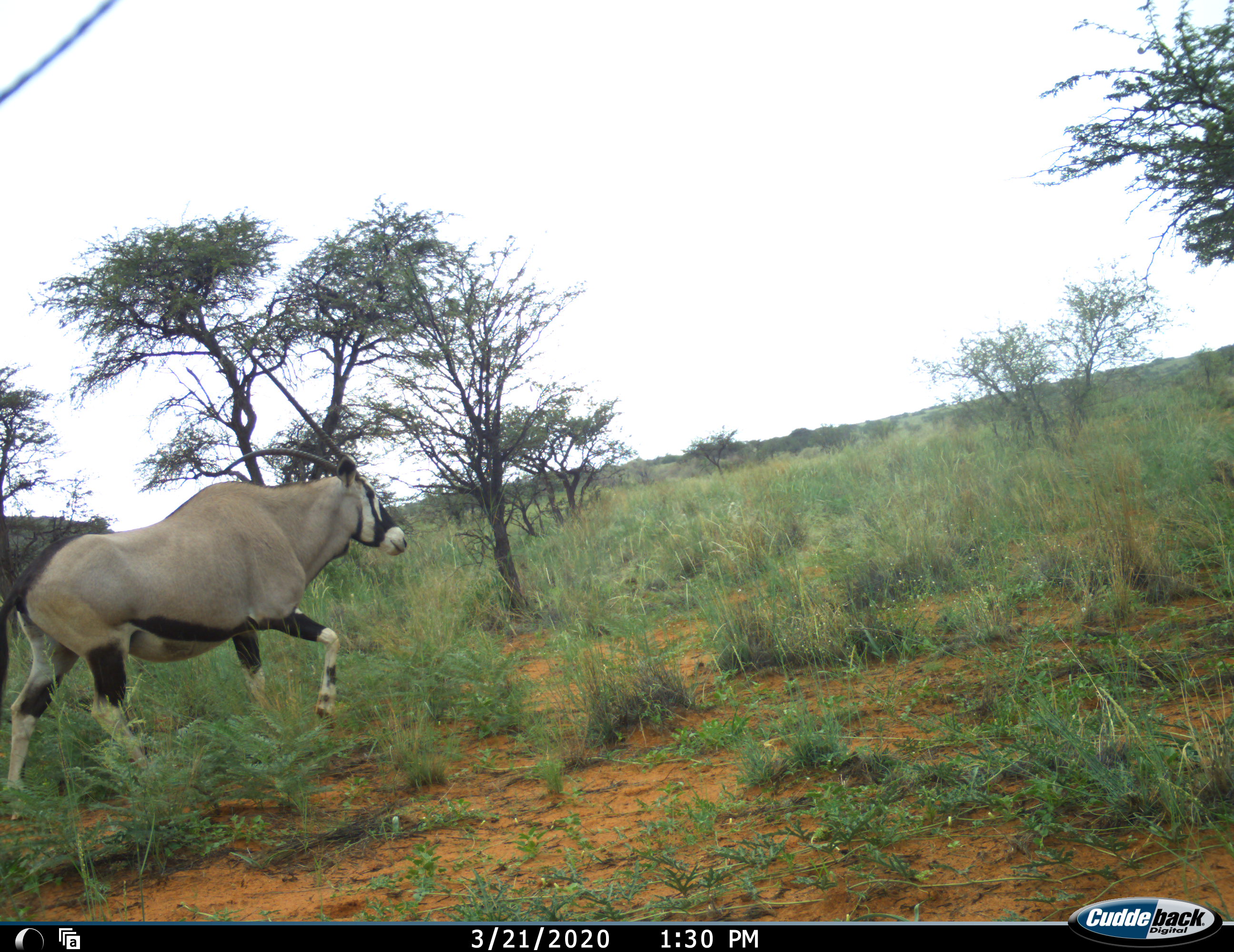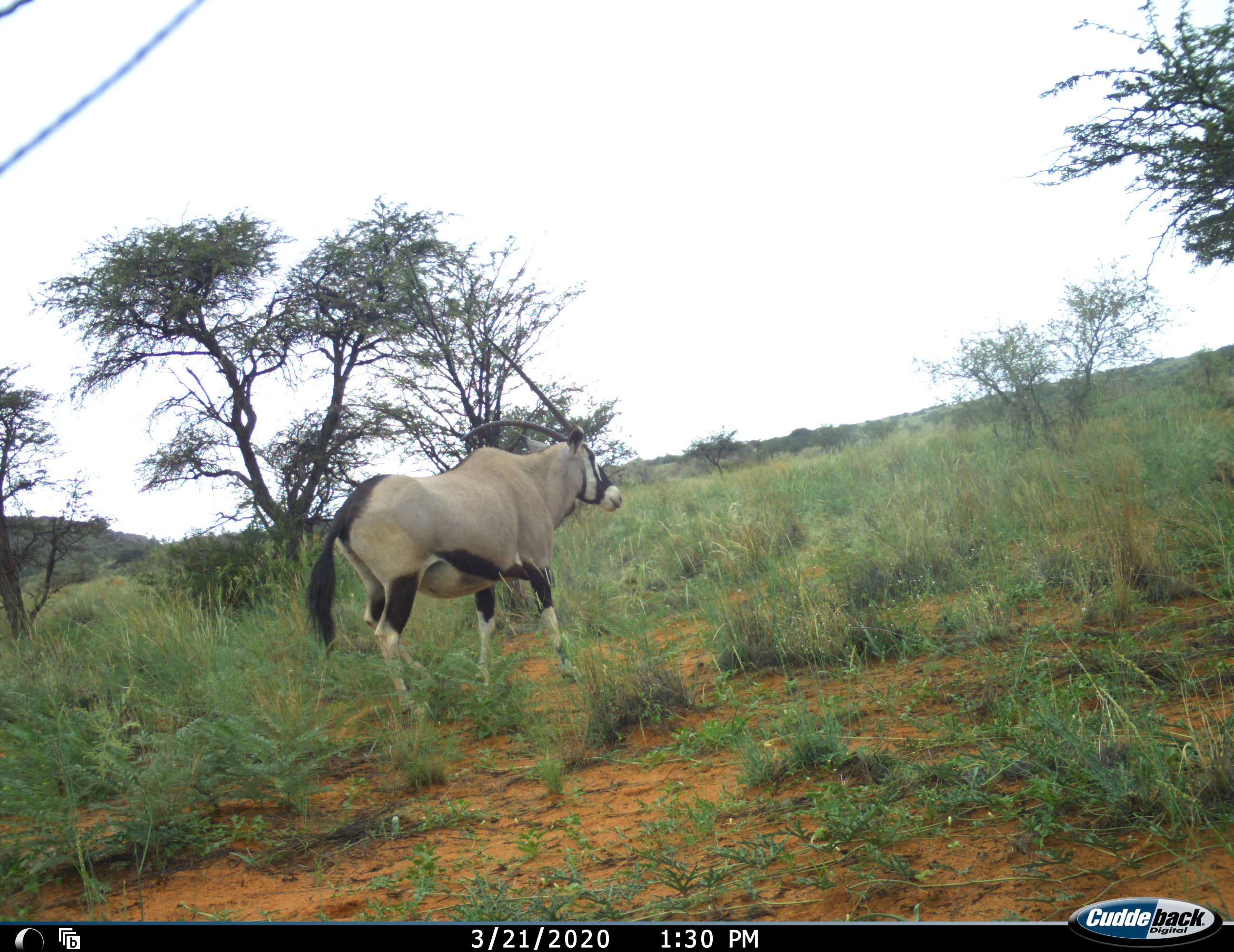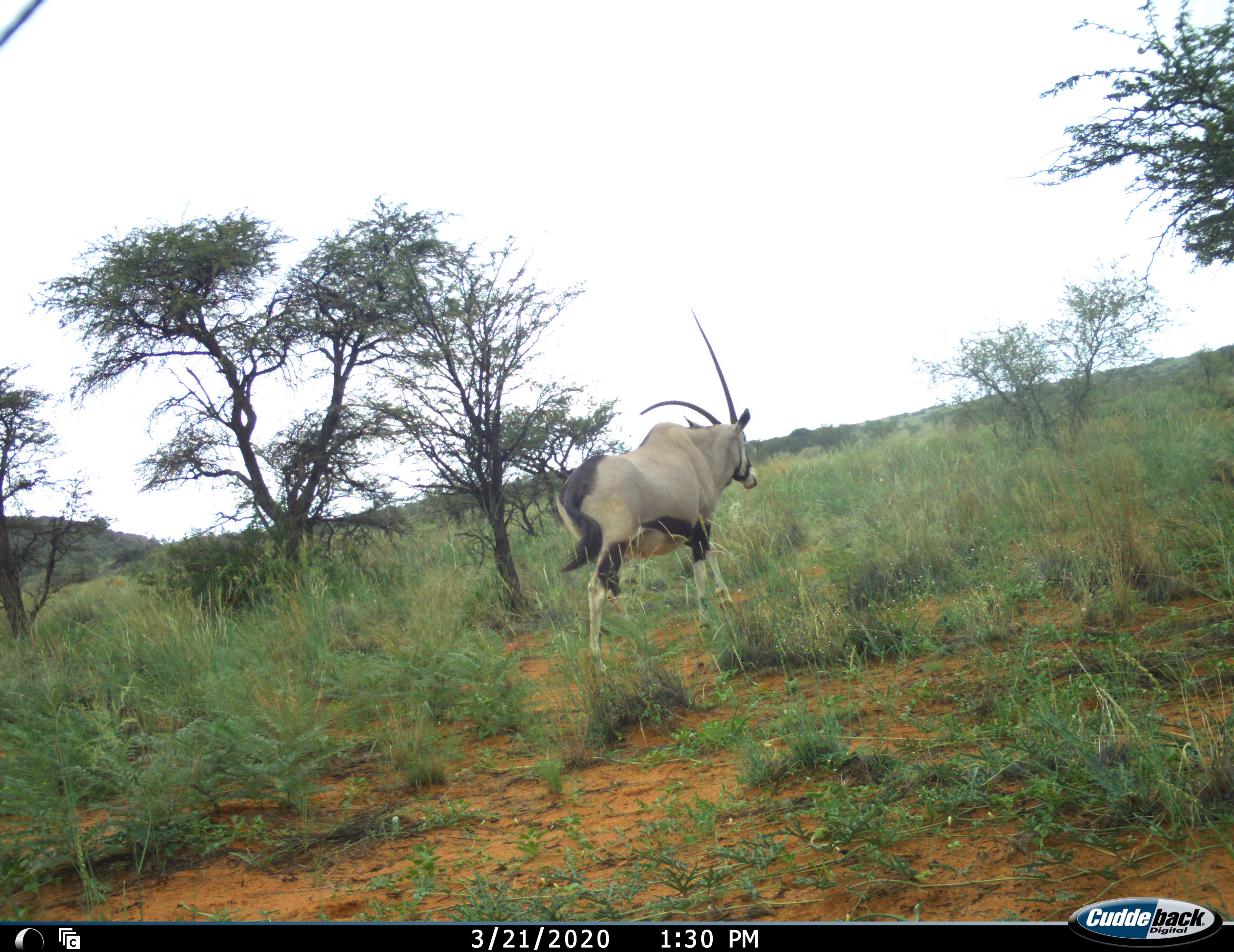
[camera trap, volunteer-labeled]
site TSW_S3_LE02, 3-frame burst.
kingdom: Animalia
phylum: Chordata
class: Mammalia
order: Artiodactyla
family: Bovidae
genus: Oryx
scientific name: Oryx gazella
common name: gemsbok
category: oryx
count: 1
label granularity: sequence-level